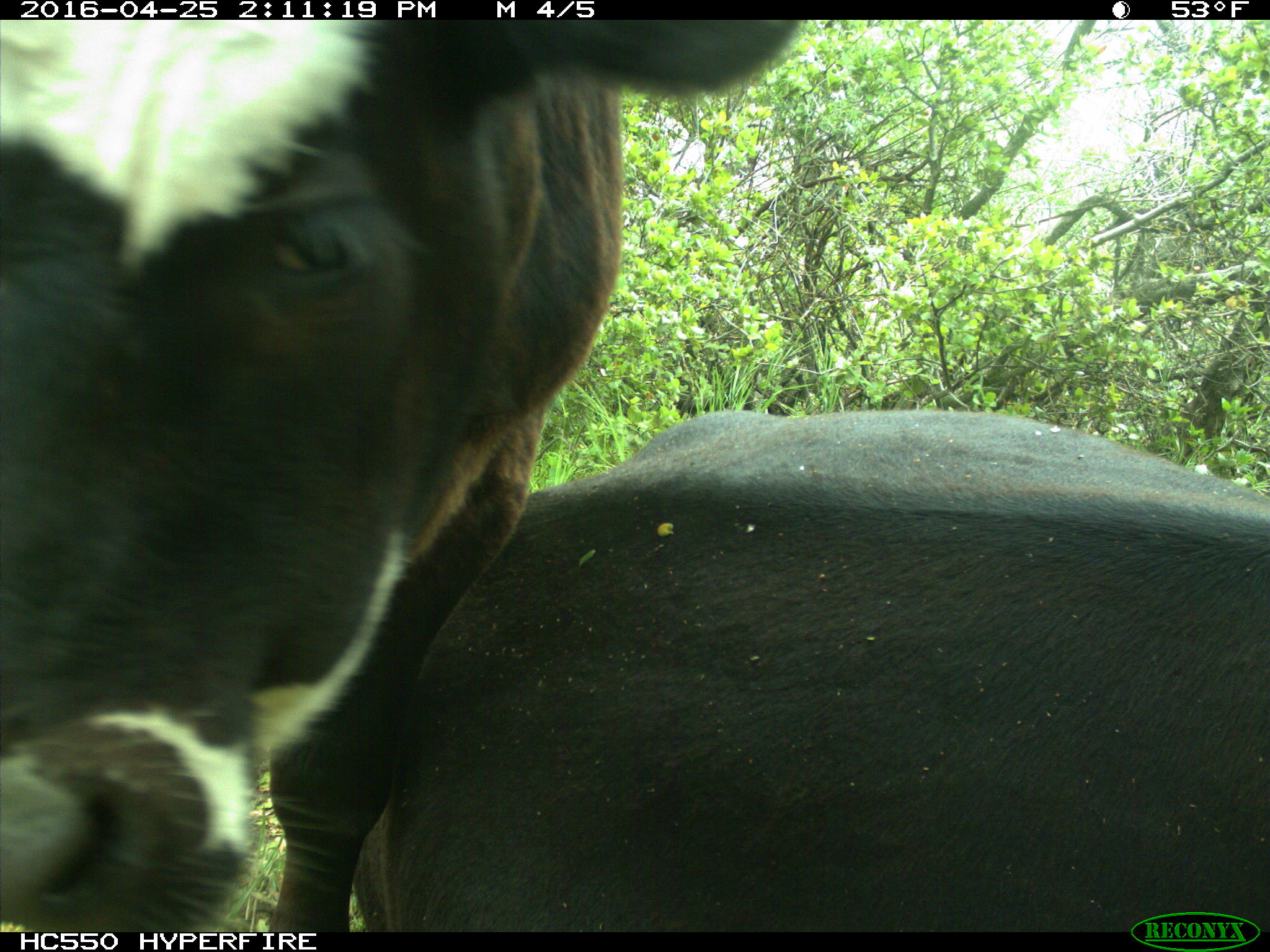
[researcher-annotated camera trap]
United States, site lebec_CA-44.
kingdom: Animalia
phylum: Chordata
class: Mammalia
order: Artiodactyla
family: Bovidae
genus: Bos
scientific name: Bos taurus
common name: domestic cow